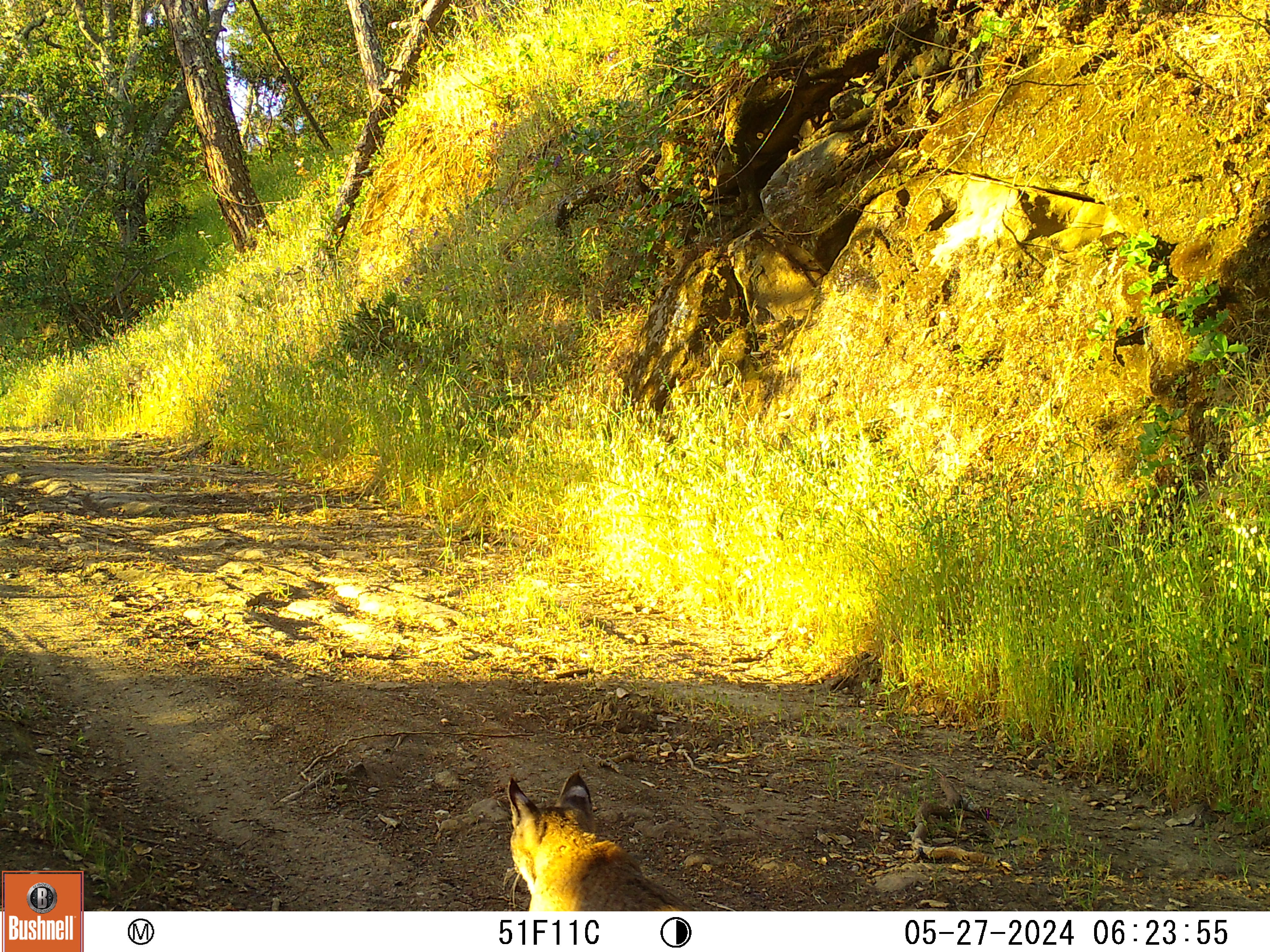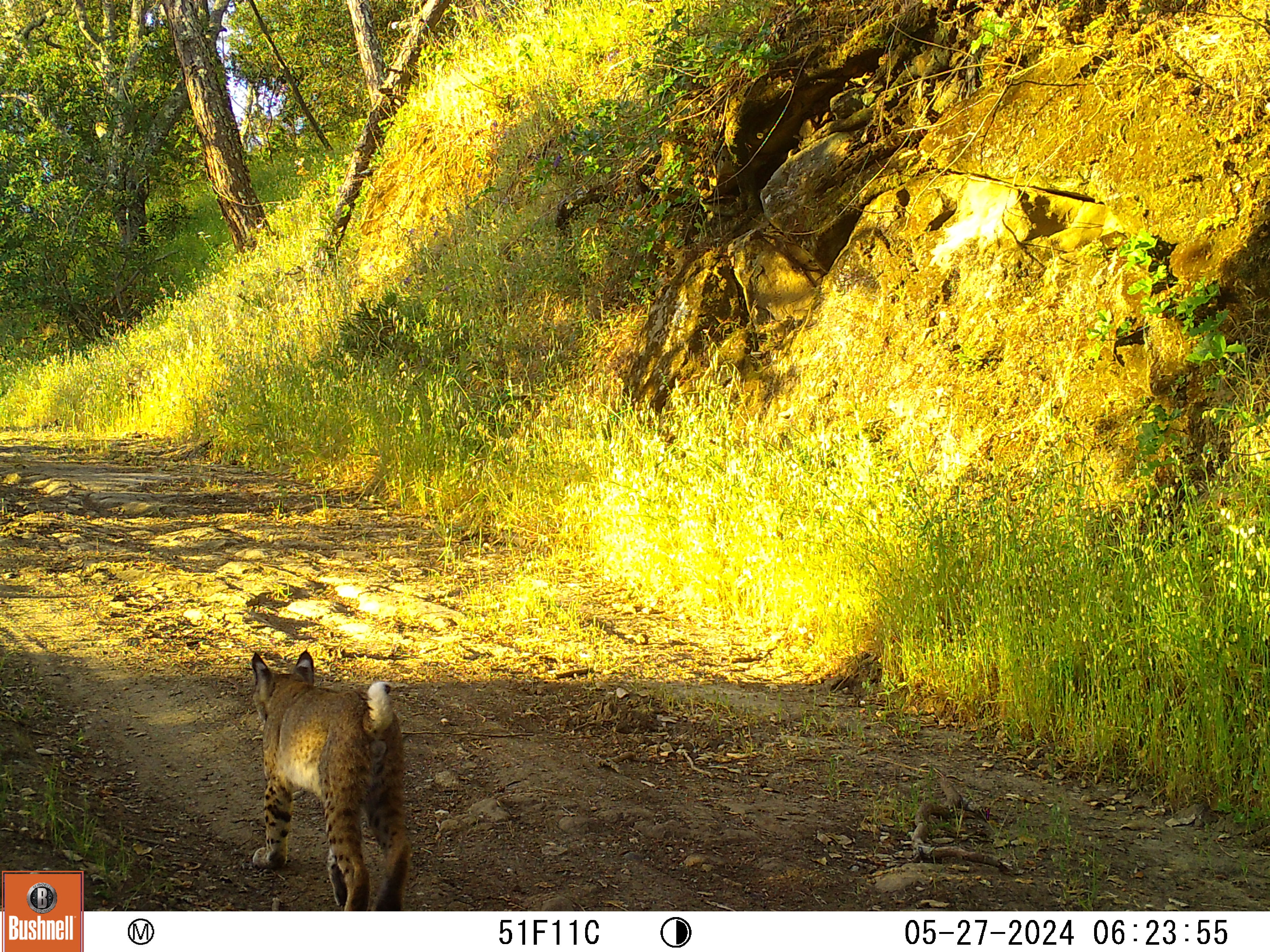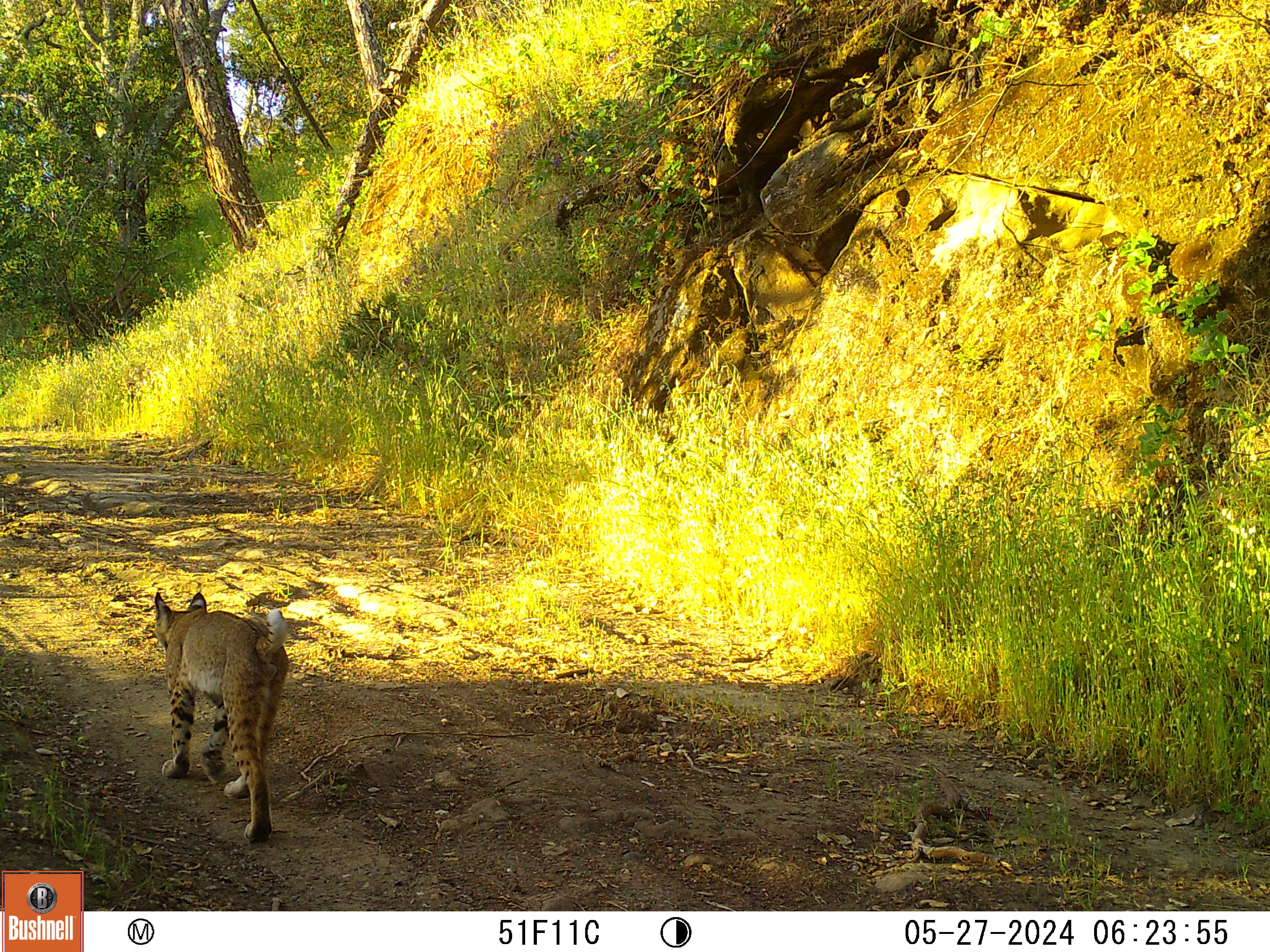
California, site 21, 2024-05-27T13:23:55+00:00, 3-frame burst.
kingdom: Animalia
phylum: Chordata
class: Mammalia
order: Carnivora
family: Felidae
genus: Lynx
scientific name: Lynx rufus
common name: bobcat